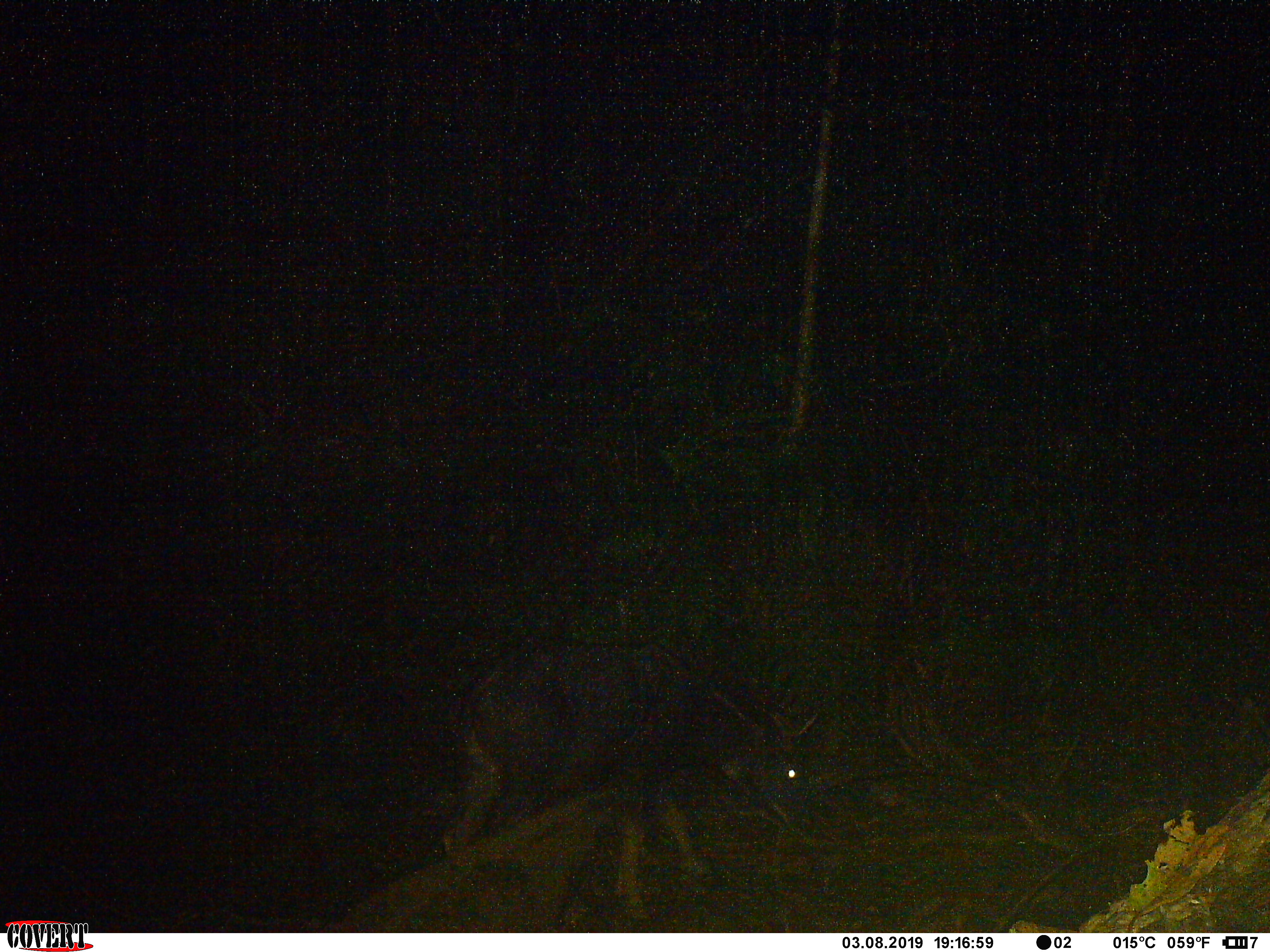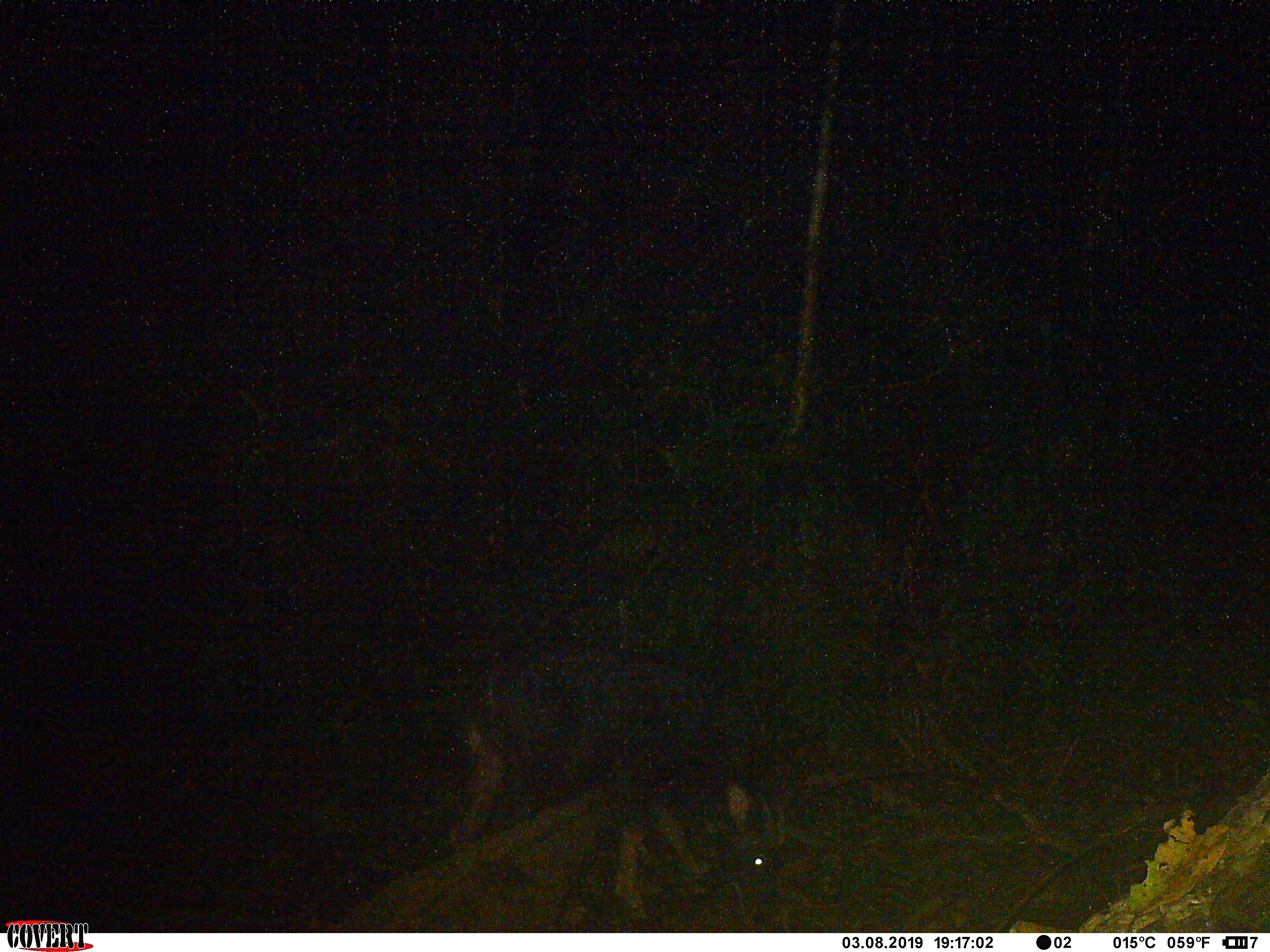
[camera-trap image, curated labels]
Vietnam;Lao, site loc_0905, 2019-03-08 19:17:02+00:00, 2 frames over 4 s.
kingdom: Animalia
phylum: Chordata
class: Mammalia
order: Artiodactyla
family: Bovidae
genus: Capricornis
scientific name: Capricornis sumatraensis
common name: chinese serow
Chinese serow (Capricornis sumatraensis). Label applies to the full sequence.